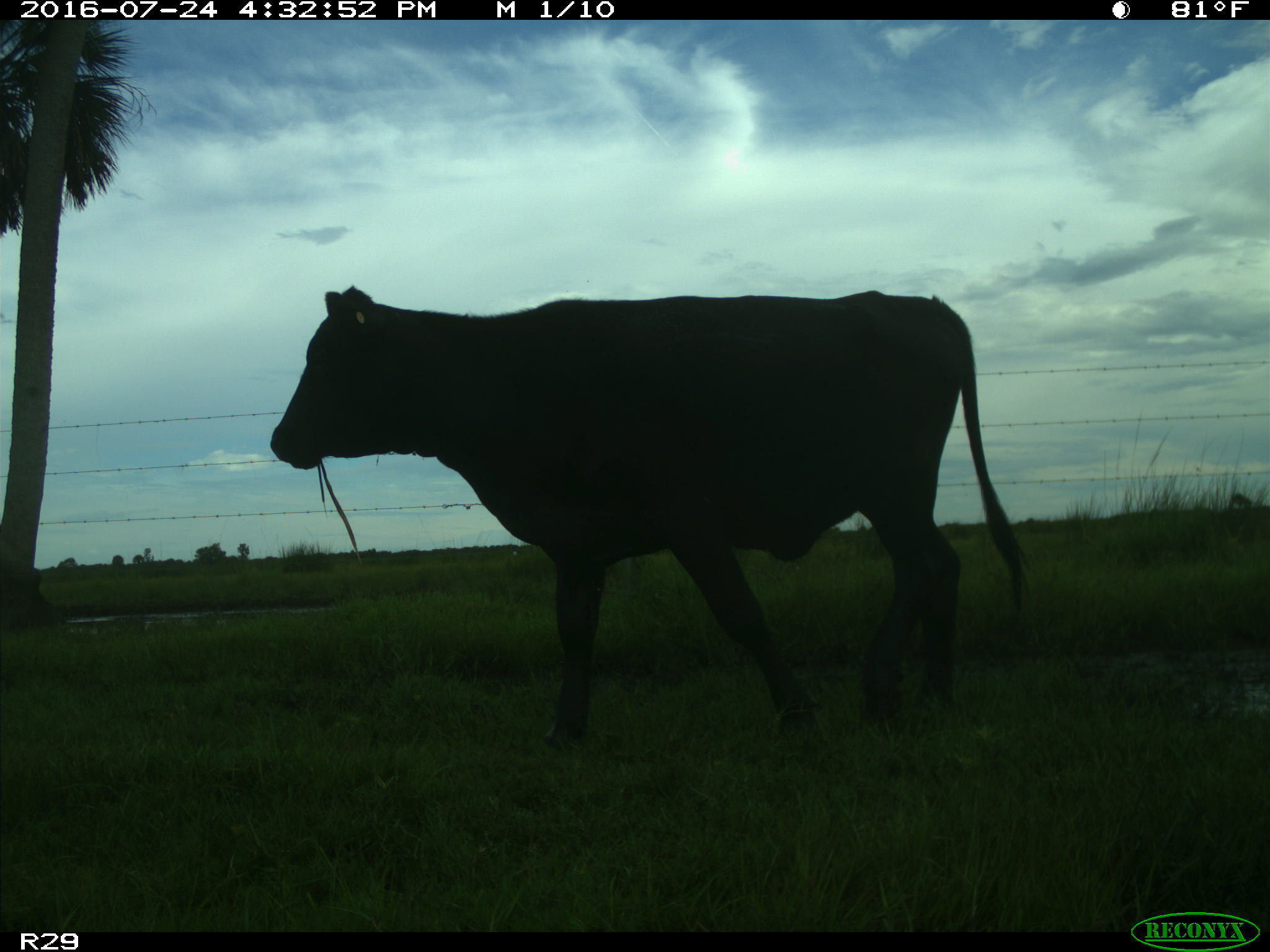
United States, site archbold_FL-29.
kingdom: Animalia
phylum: Chordata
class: Mammalia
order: Artiodactyla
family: Bovidae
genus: Bos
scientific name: Bos taurus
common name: domestic cow